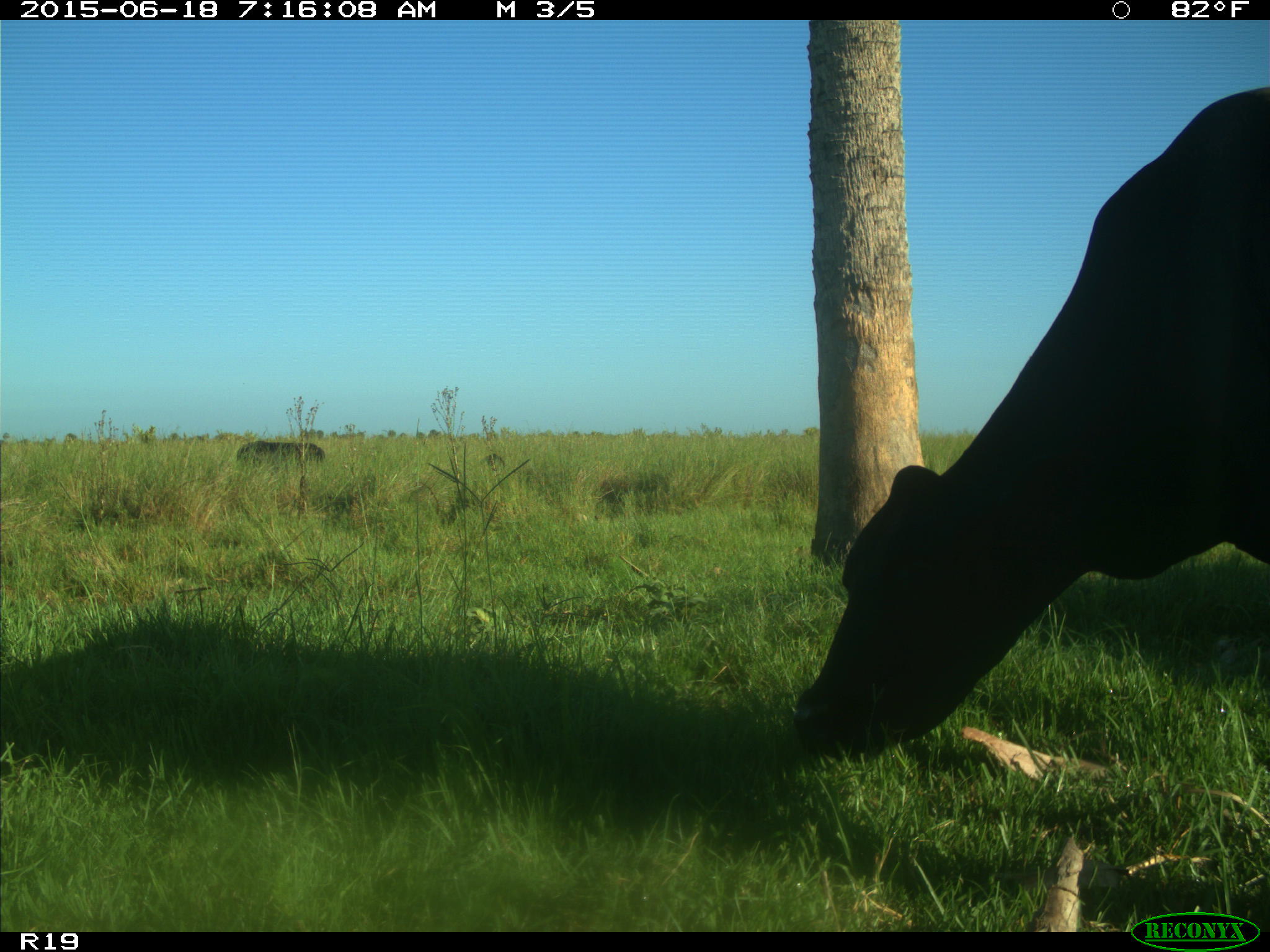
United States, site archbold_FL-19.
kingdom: Animalia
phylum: Chordata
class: Mammalia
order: Artiodactyla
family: Bovidae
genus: Bos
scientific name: Bos taurus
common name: domestic cow